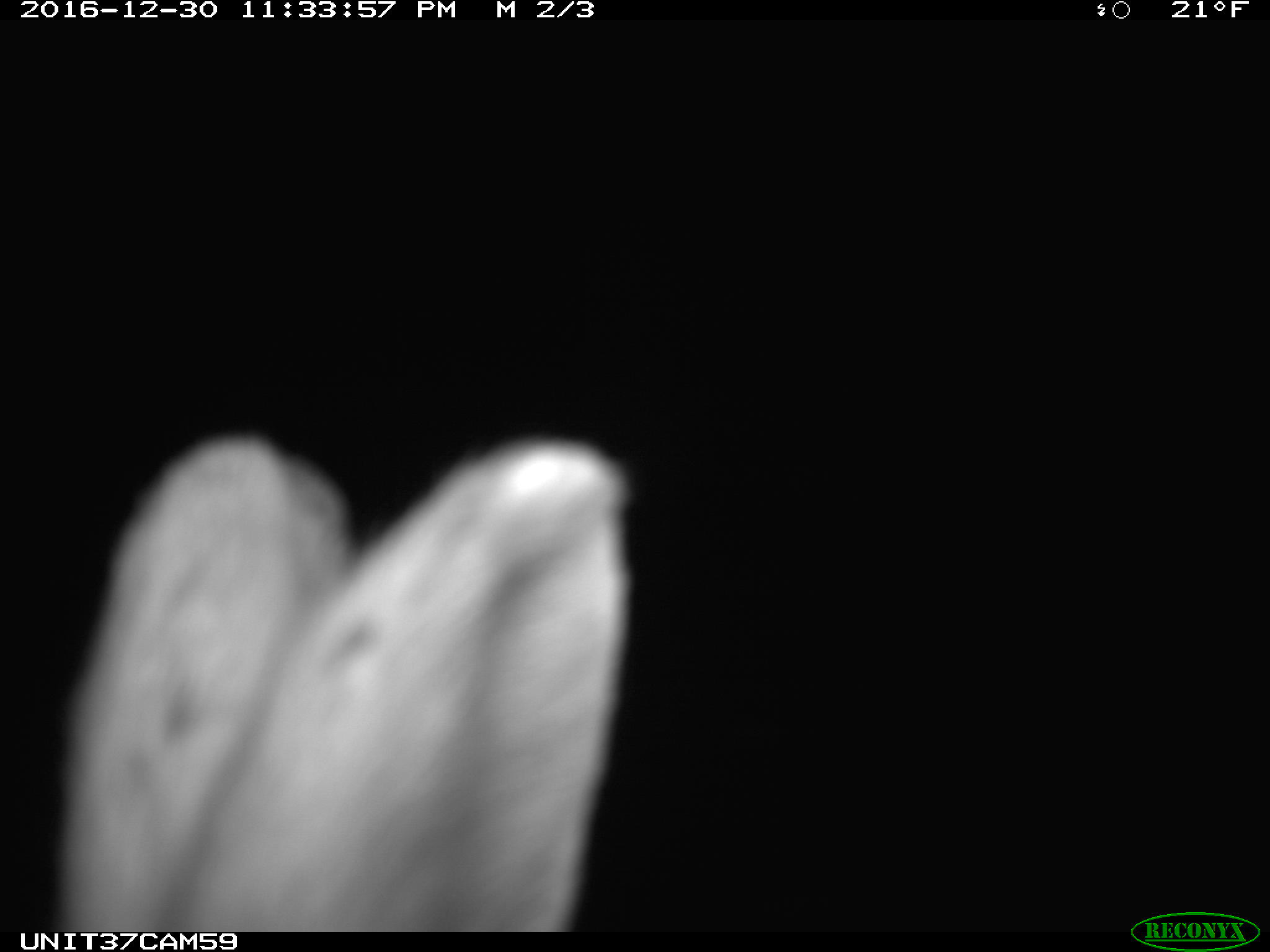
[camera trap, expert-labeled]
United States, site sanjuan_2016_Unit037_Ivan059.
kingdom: Animalia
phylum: Chordata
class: Mammalia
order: Lagomorpha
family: Leporidae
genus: Lepus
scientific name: Lepus americanus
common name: snowshoe hare